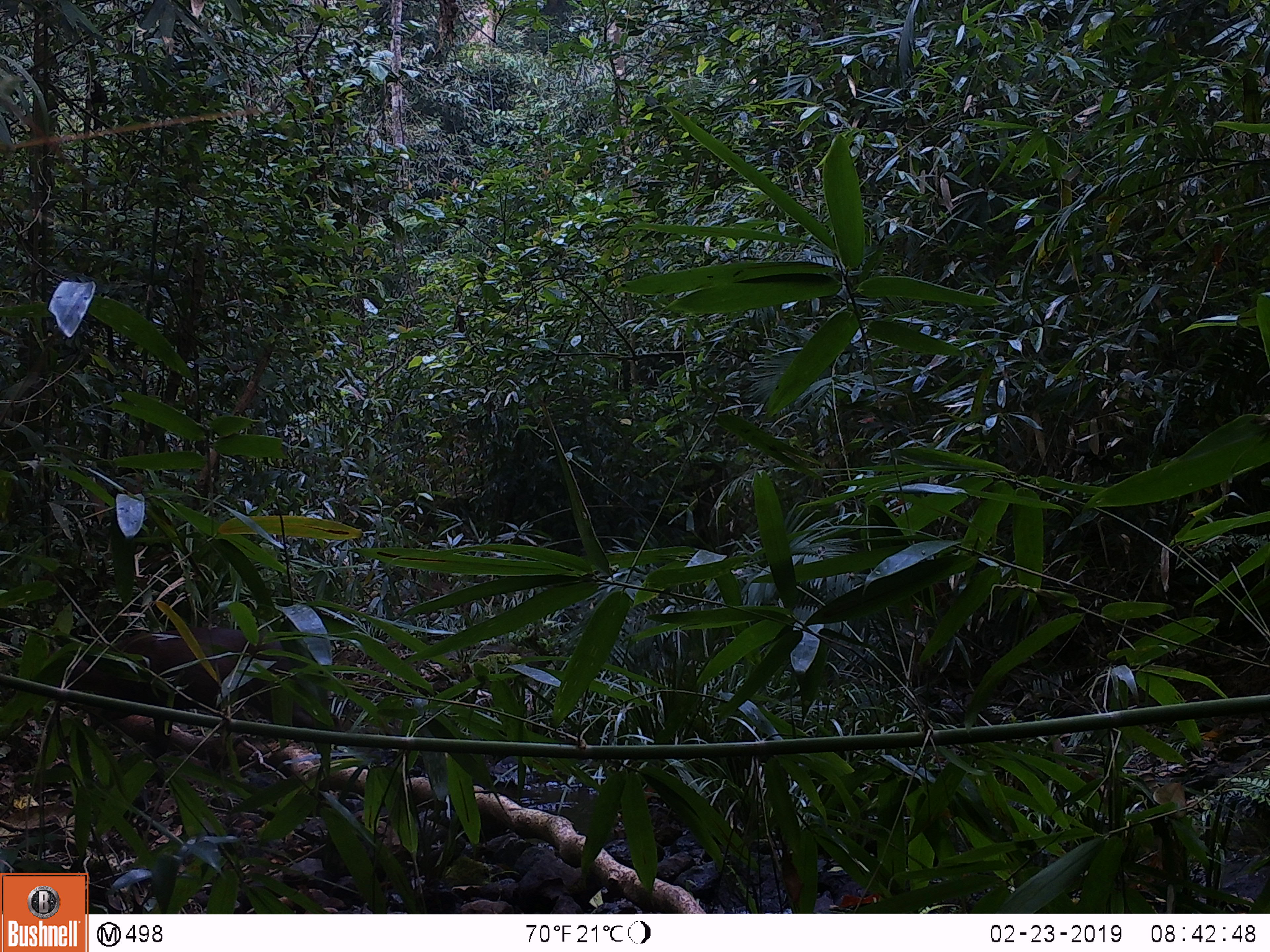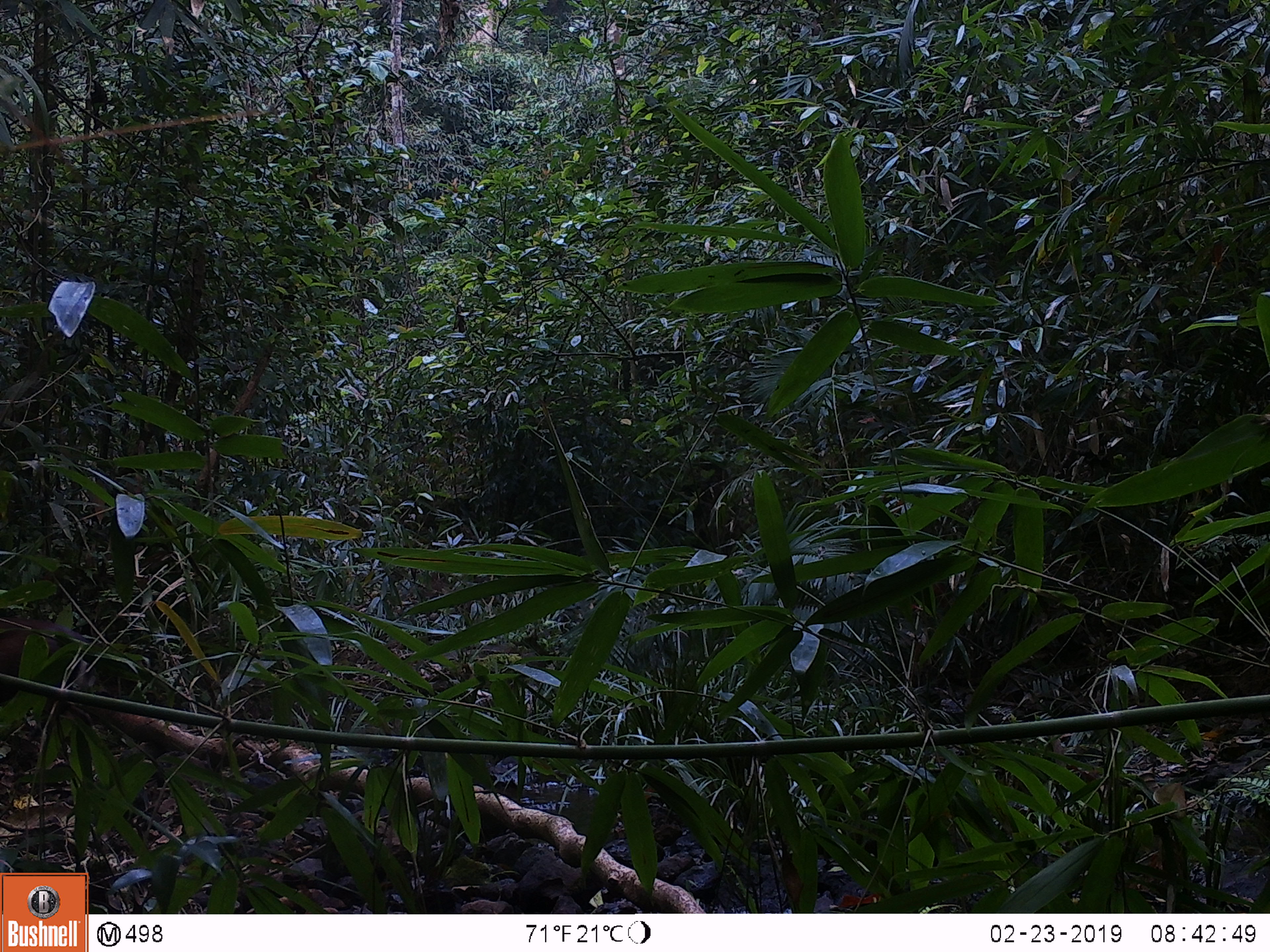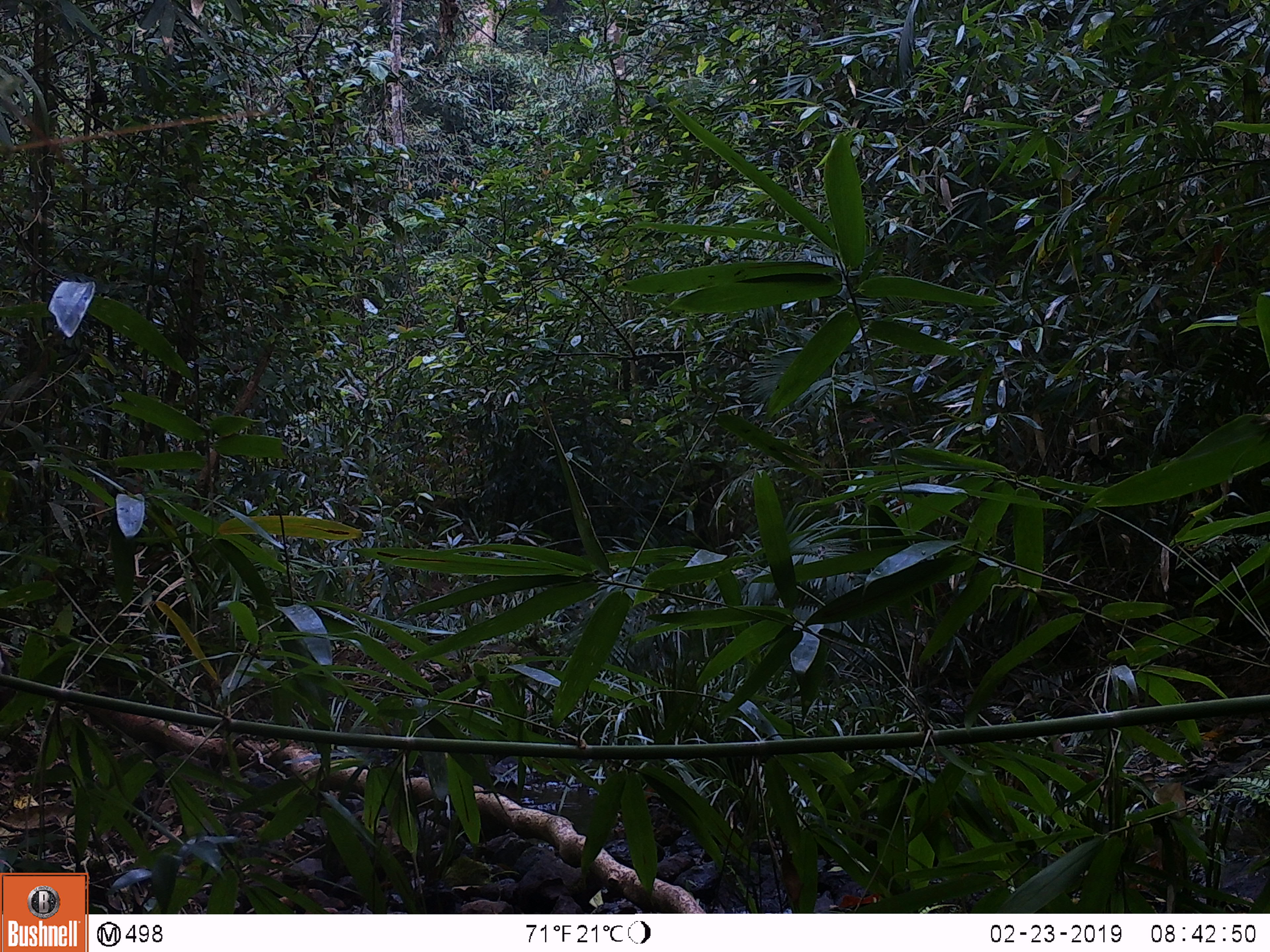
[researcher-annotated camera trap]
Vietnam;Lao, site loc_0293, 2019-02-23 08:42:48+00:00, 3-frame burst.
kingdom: Animalia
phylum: Chordata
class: Mammalia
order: Artiodactyla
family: Cervidae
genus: Muntiacus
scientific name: Muntiacus rooseveltorum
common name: roosevelt's muntjac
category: roosevelts muntjac group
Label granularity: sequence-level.